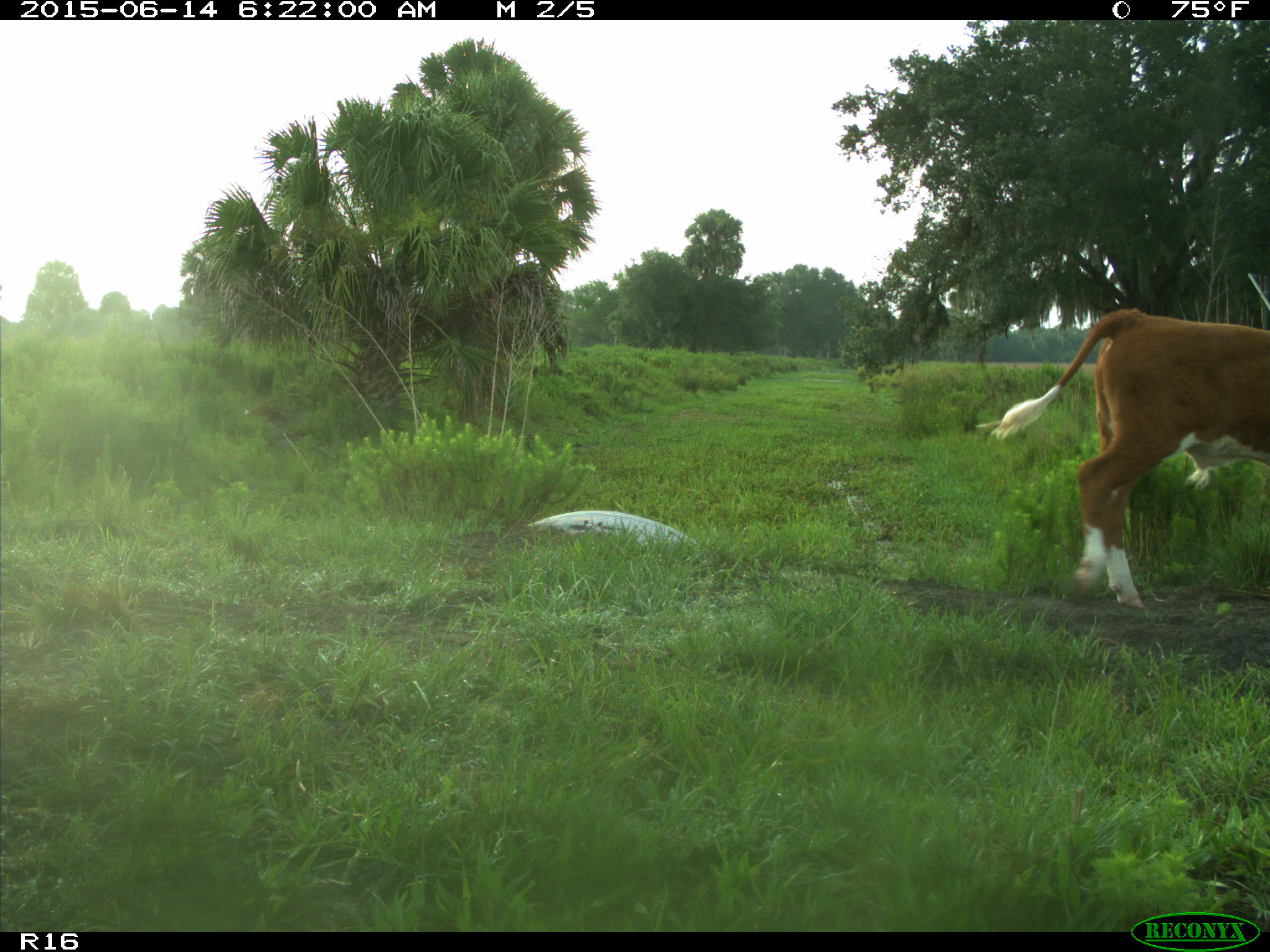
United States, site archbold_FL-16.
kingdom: Animalia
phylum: Chordata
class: Mammalia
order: Artiodactyla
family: Bovidae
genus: Bos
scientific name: Bos taurus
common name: domestic cow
Bos taurus (domestic cow).